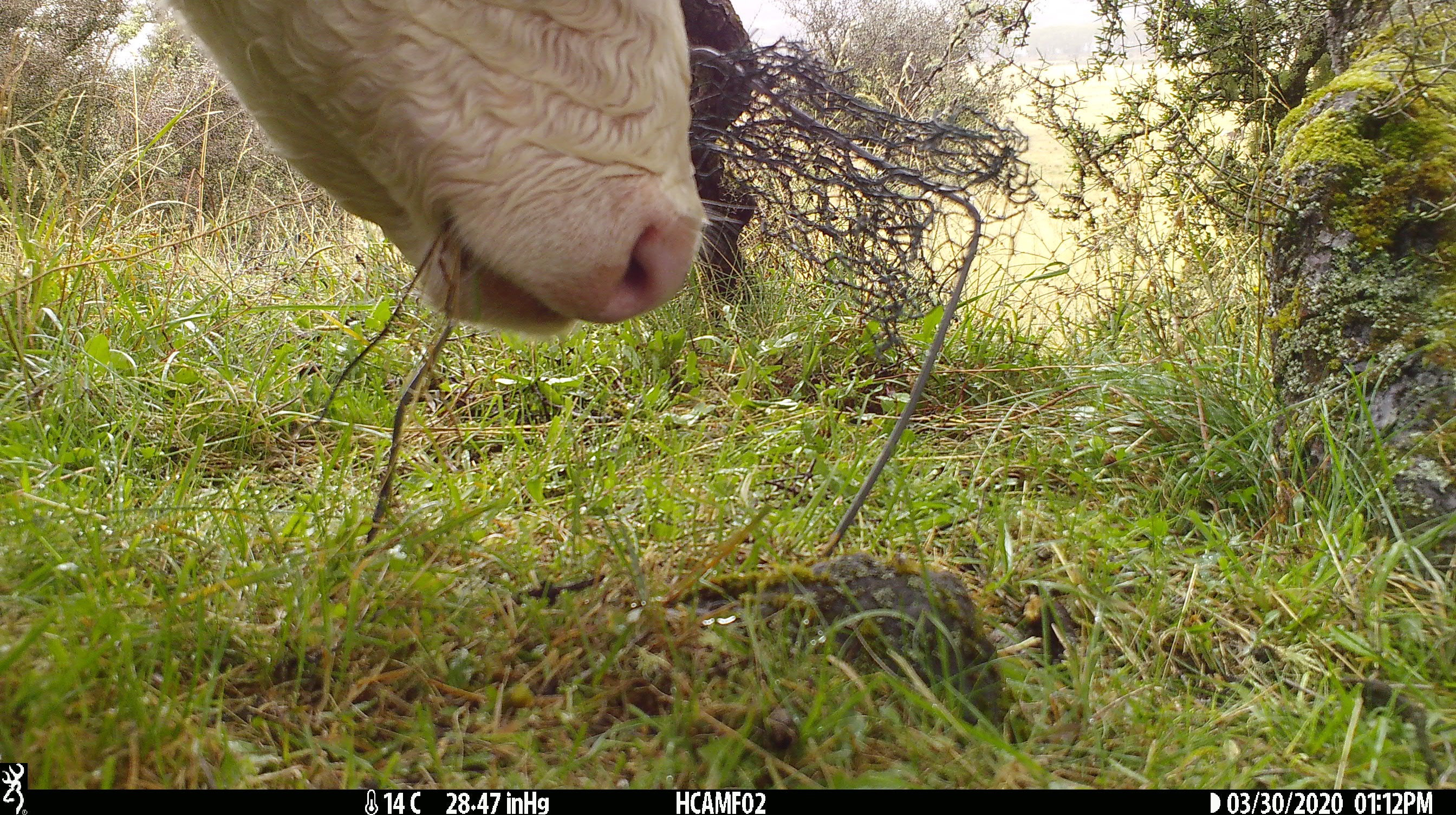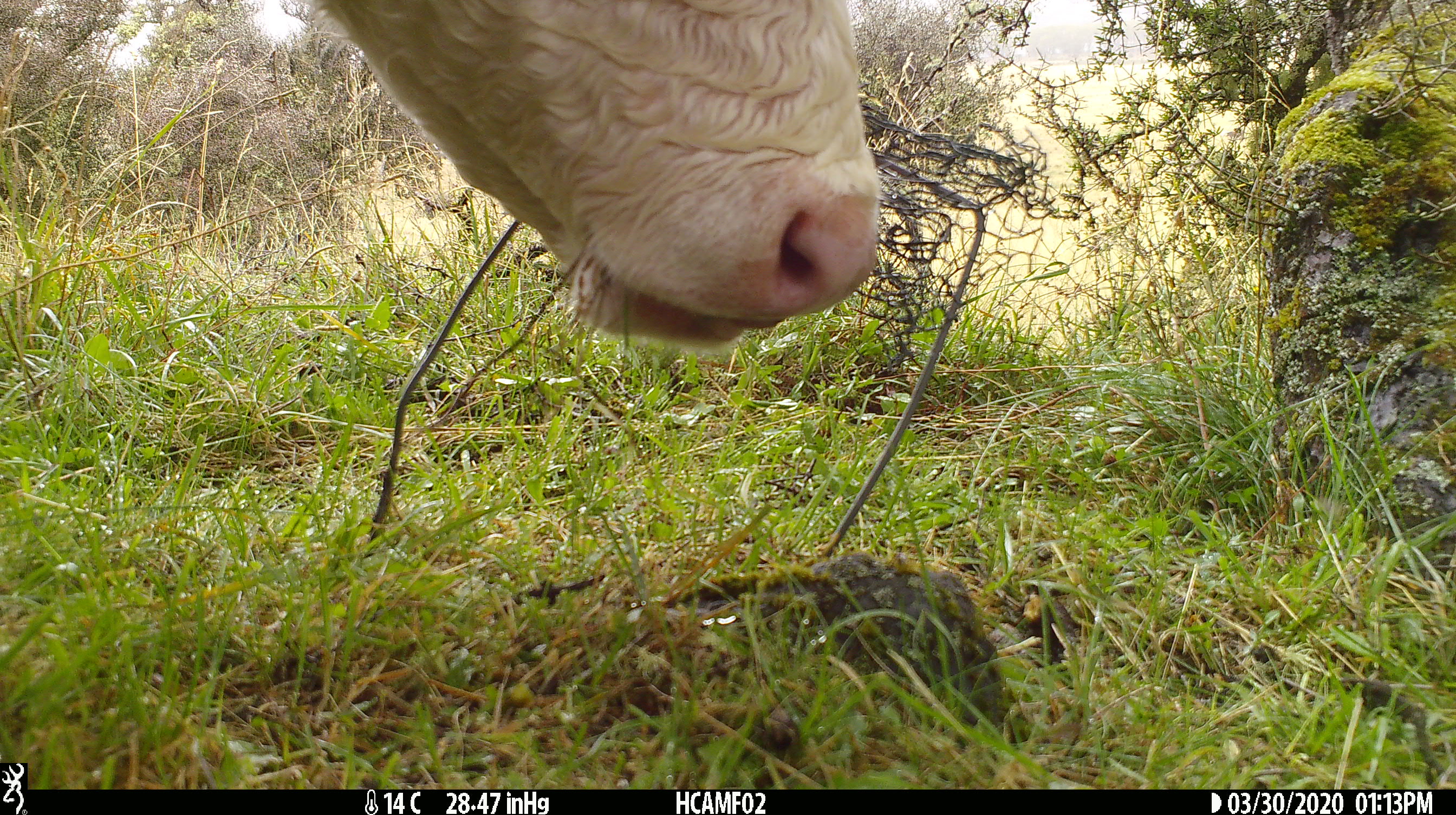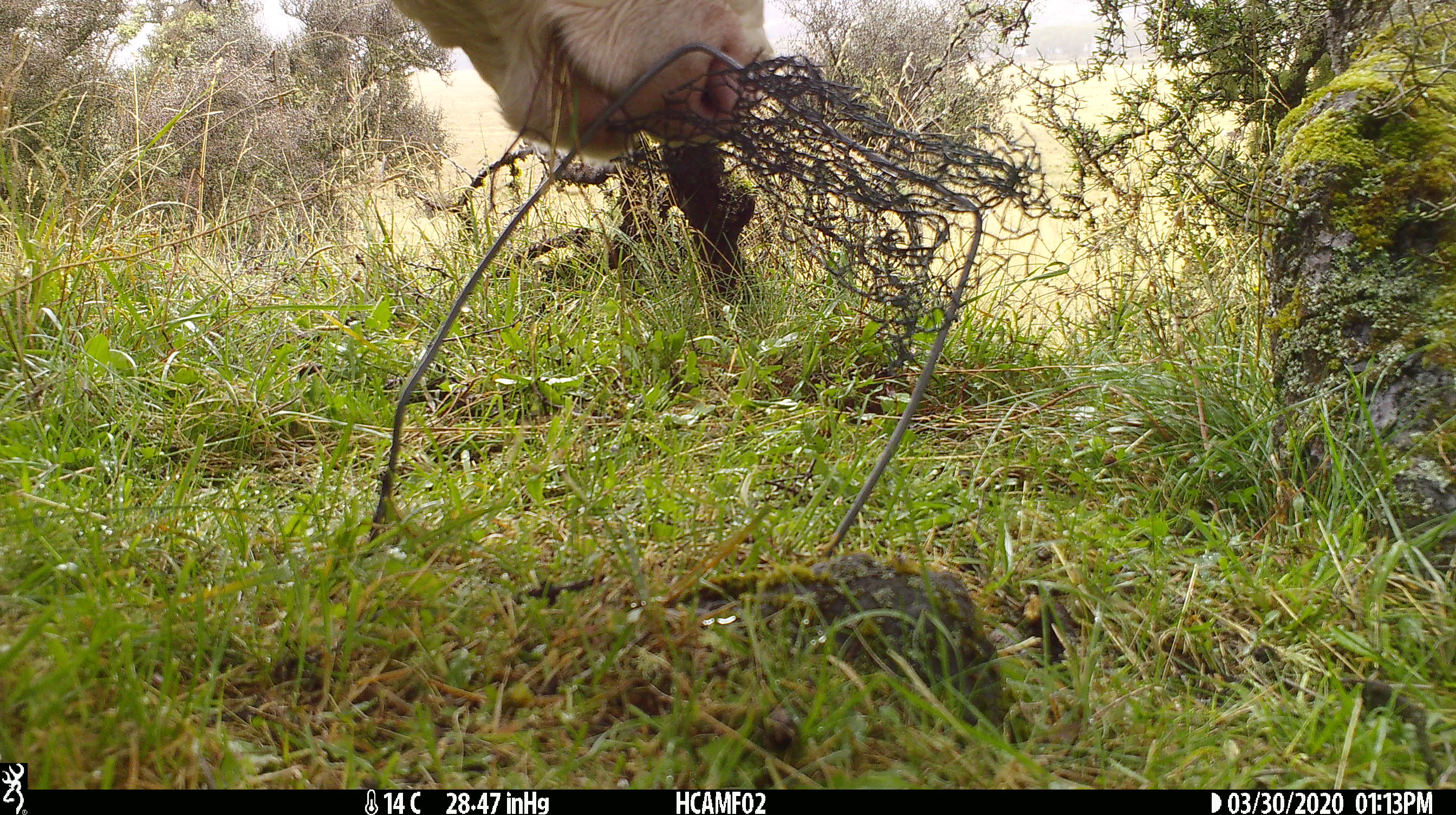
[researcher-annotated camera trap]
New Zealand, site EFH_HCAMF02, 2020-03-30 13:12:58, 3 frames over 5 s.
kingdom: Animalia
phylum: Chordata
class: Mammalia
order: Artiodactyla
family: Bovidae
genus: Bos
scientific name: Bos taurus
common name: domestic cow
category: cow